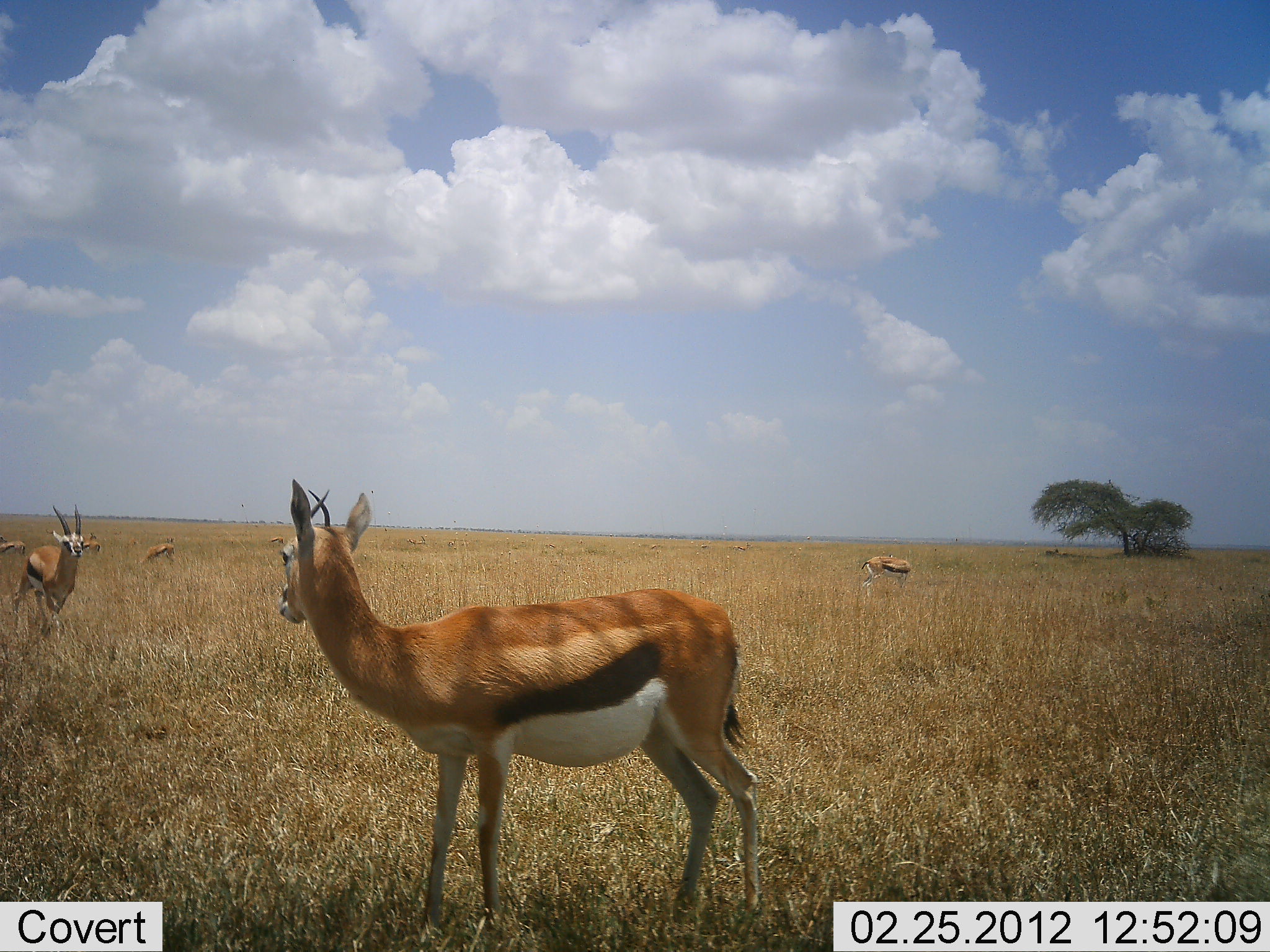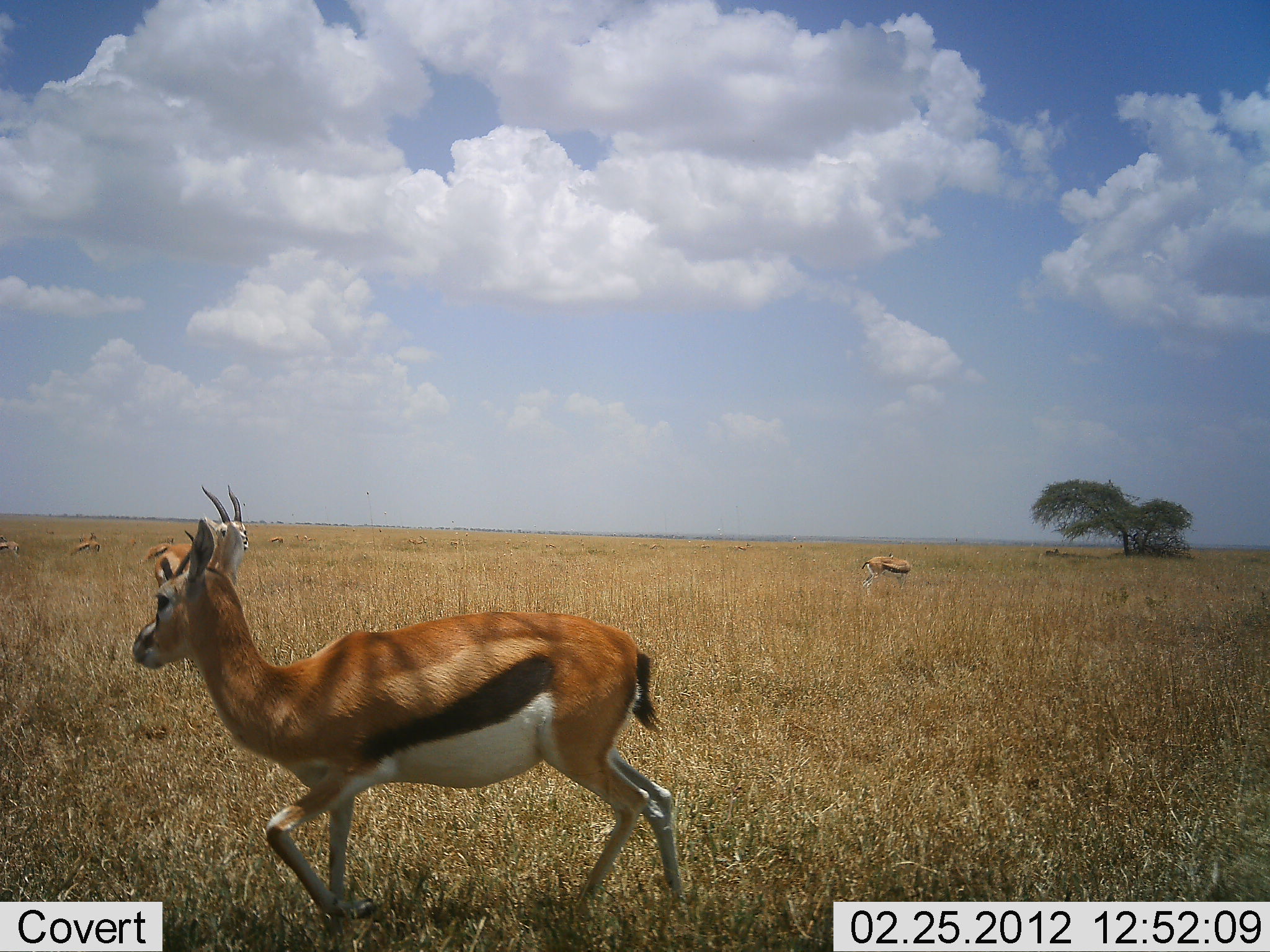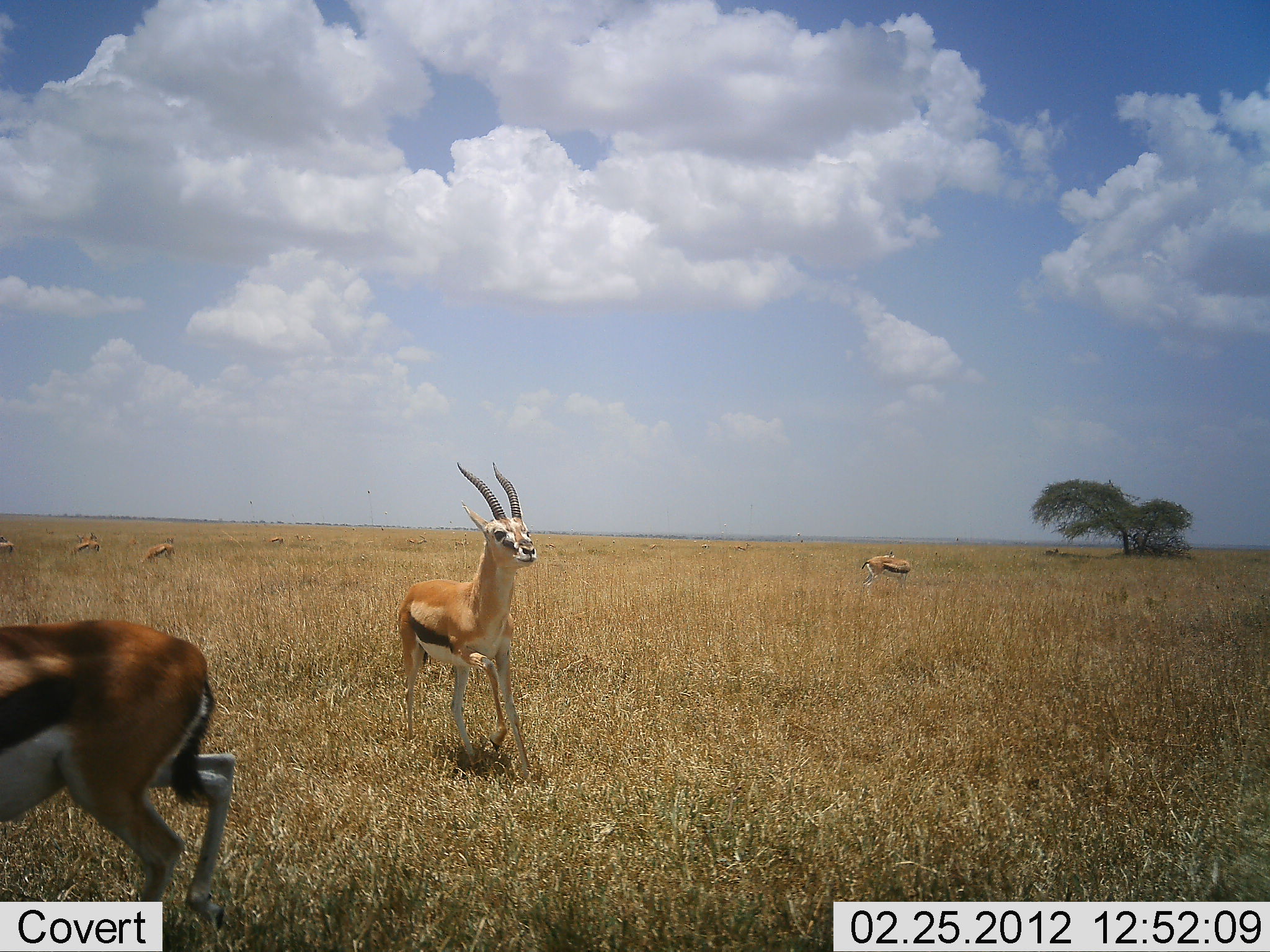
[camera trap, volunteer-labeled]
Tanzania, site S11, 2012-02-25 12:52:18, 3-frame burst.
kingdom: Animalia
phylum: Chordata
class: Mammalia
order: Artiodactyla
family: Bovidae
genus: Eudorcas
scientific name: Eudorcas thomsonii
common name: thomson's gazelle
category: gazellethomsons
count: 6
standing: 68%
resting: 0%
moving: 87%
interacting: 10%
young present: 3%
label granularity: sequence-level